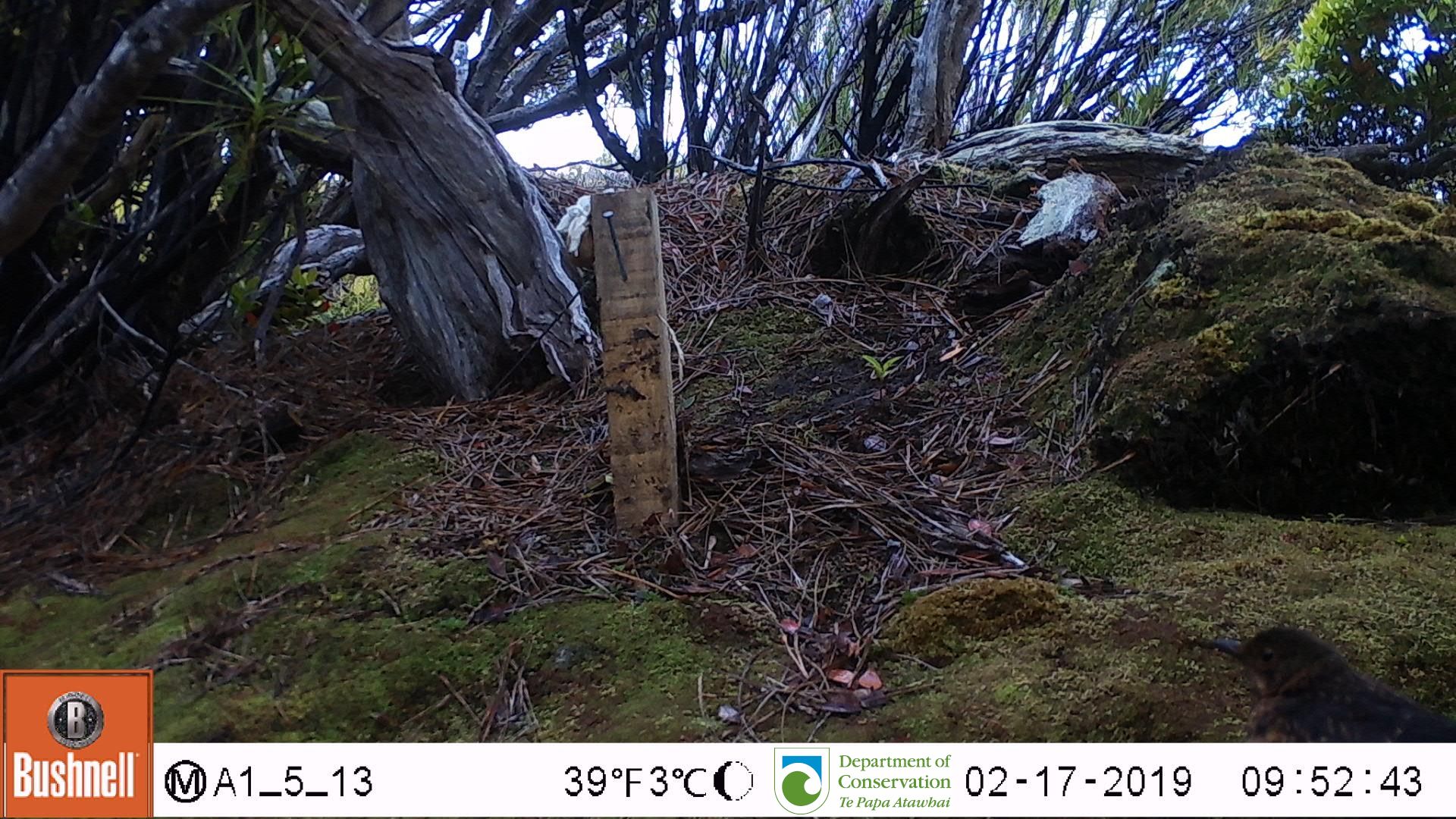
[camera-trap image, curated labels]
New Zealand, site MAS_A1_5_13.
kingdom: Animalia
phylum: Chordata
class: Aves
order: Passeriformes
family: Turdidae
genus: Turdus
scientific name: Turdus merula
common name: eurasian blackbird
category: blackbird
Blackbird (eurasian blackbird) (Turdus merula).